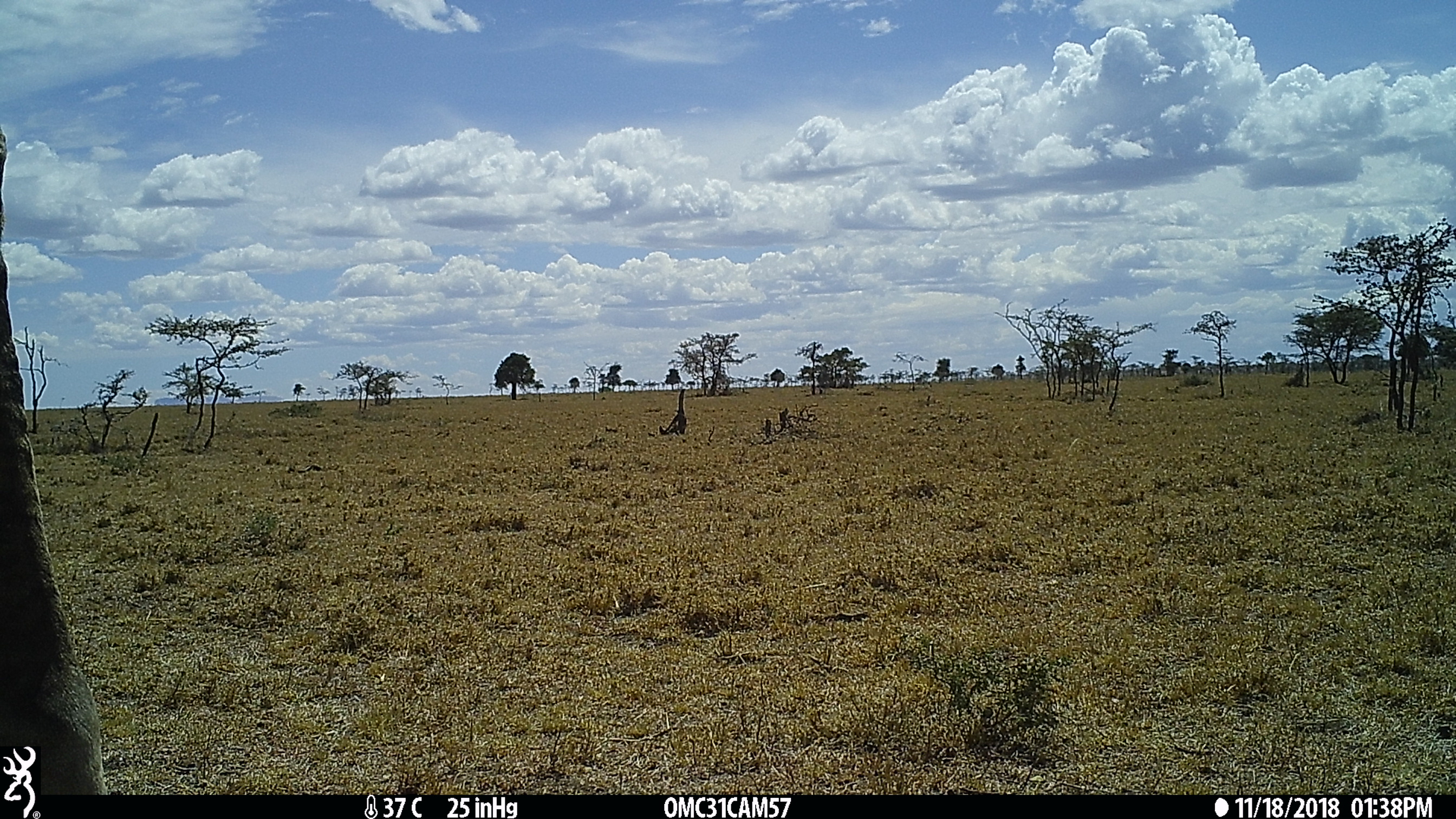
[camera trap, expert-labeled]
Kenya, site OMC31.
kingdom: Animalia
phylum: Chordata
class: Mammalia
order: Artiodactyla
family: Giraffidae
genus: Giraffa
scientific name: Giraffa camelopardalis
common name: northern giraffe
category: giraffe